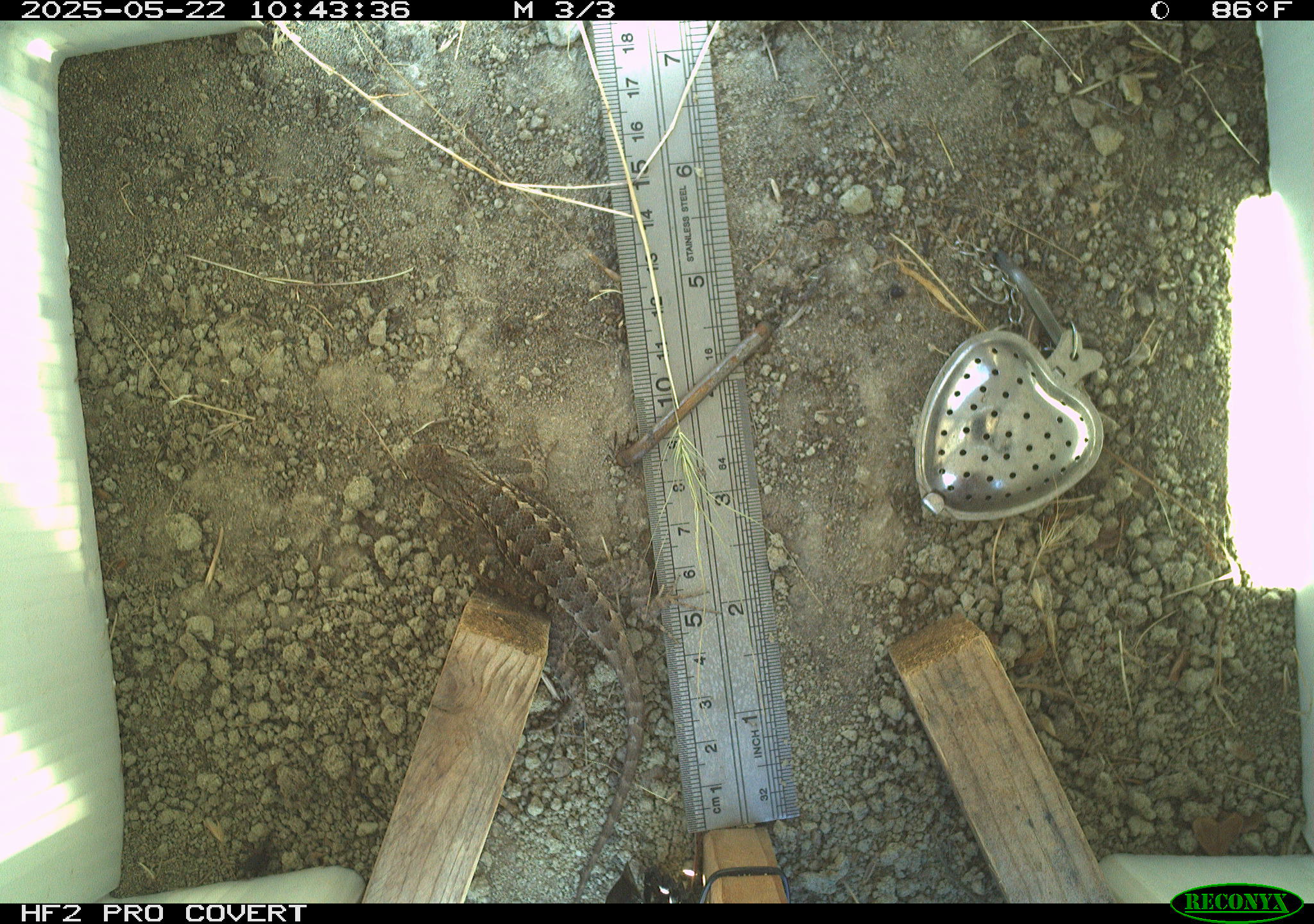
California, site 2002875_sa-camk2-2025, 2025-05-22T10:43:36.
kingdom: Animalia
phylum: Chordata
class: Reptilia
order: Squamata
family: Phrynosomatidae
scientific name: Phrynosomatidae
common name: north american spiny lizards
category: sceloporus/uta species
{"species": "sceloporus/uta species (north american spiny lizards) (Phrynosomatidae)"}